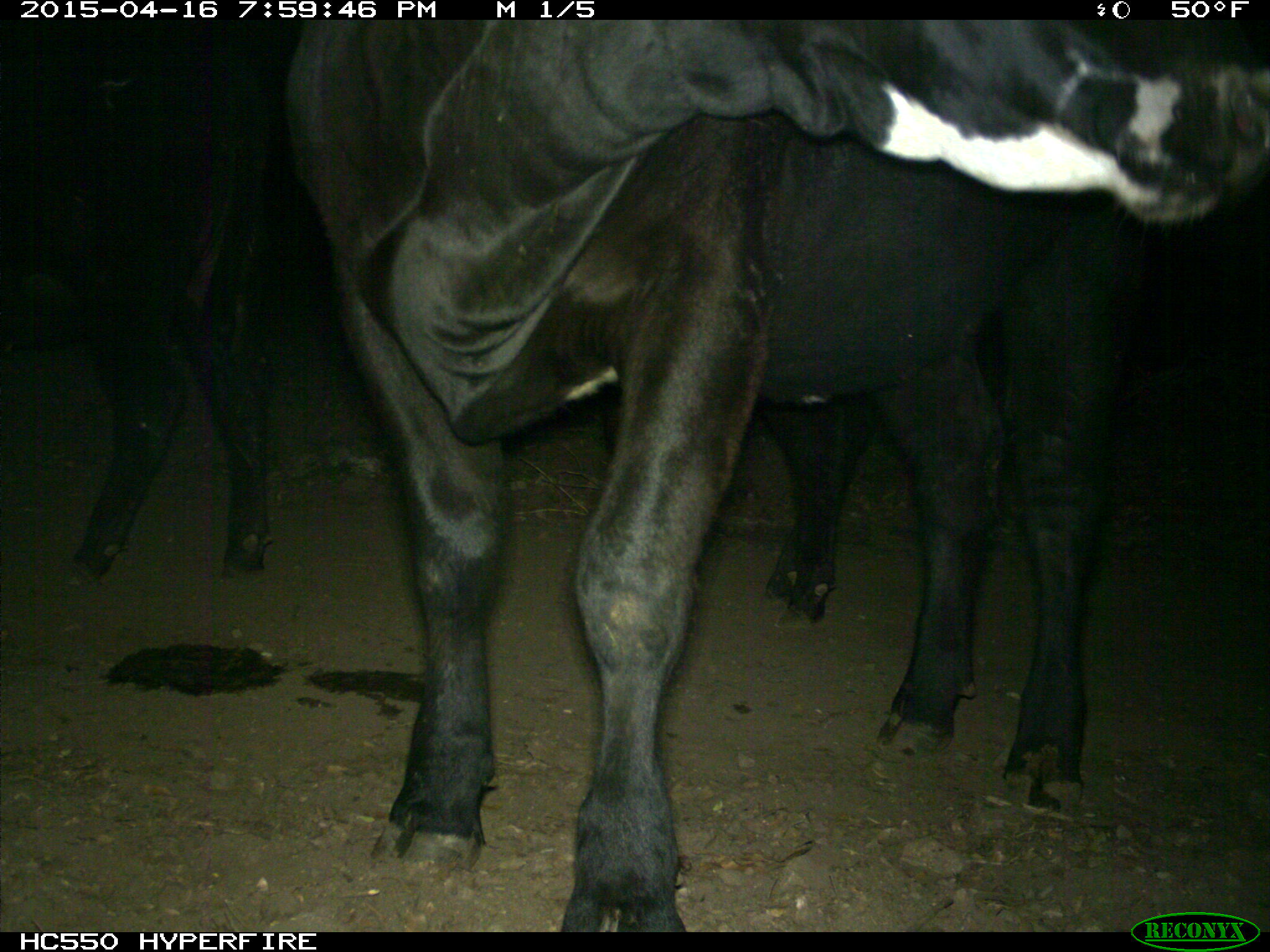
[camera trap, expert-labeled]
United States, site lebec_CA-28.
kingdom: Animalia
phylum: Chordata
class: Mammalia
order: Artiodactyla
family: Bovidae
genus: Bos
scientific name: Bos taurus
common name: domestic cow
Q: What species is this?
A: Bos taurus (domestic cow).